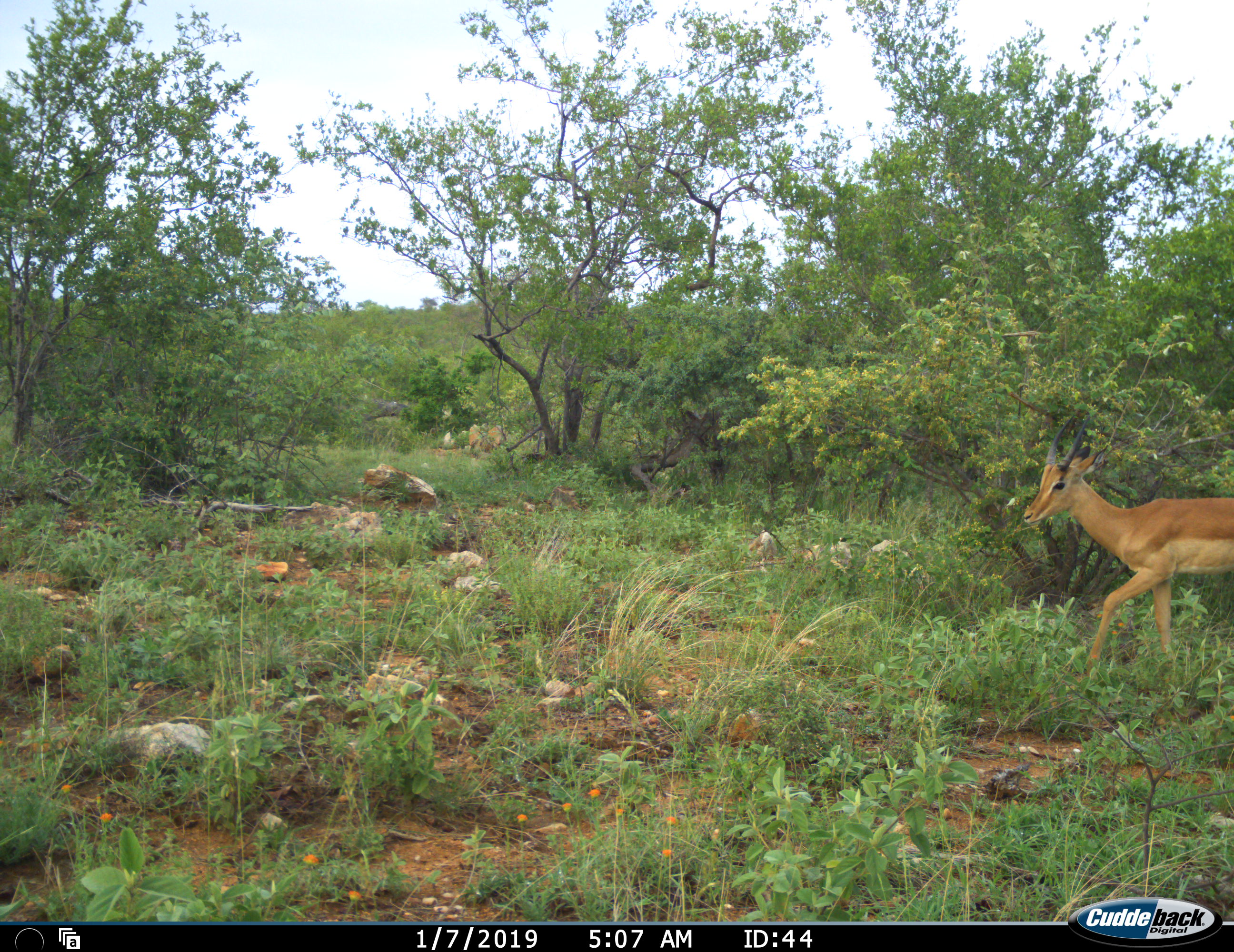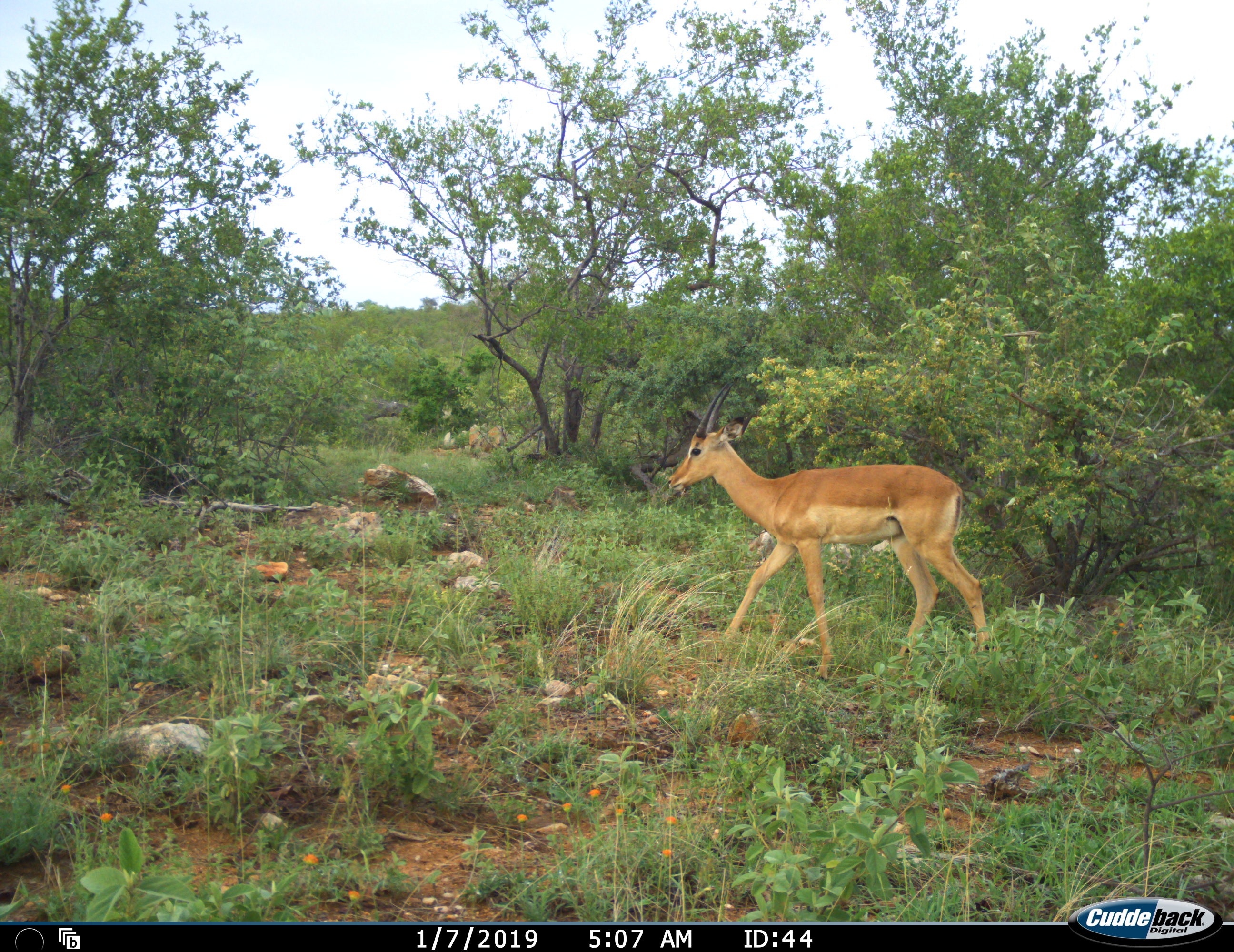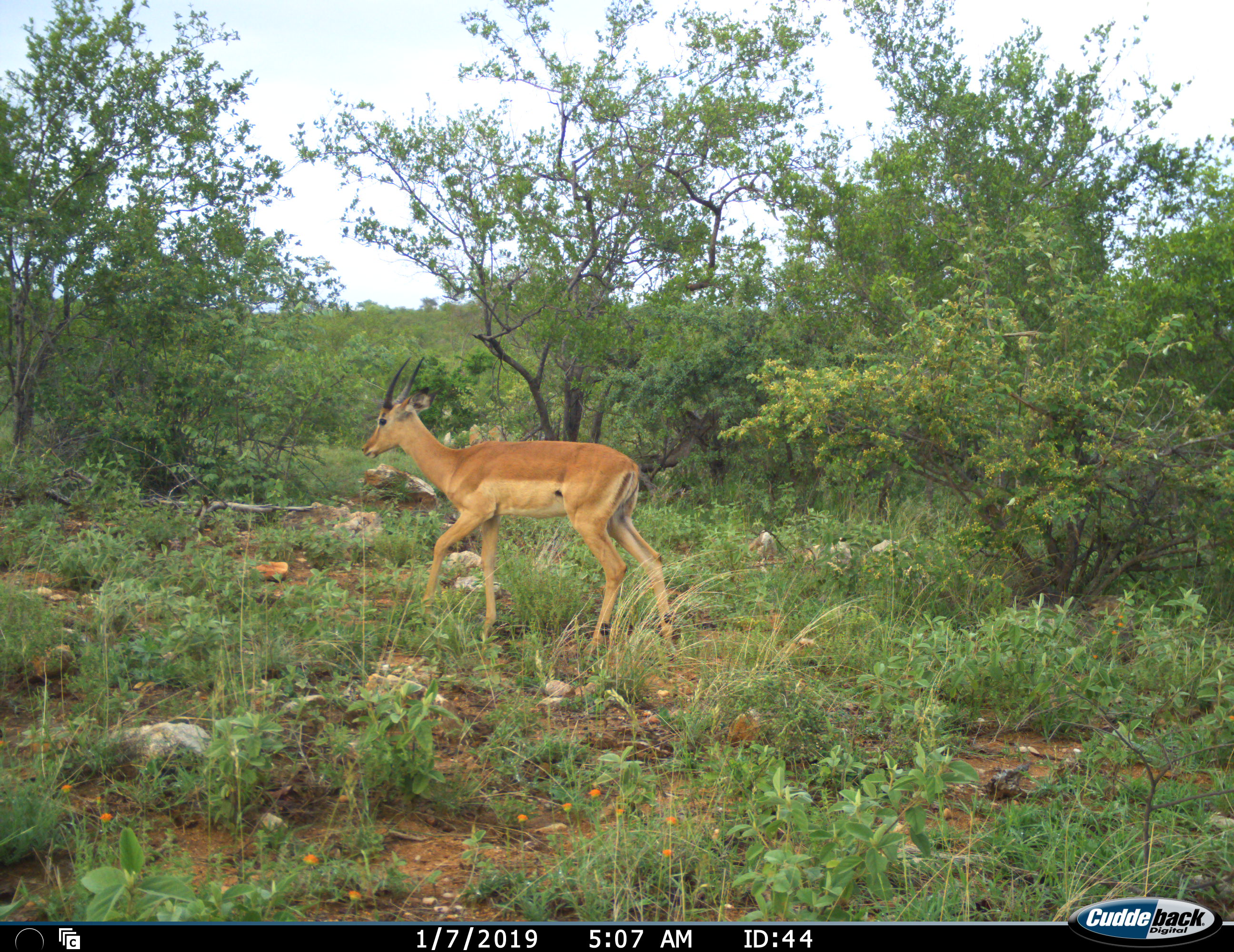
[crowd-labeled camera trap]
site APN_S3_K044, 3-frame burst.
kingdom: Animalia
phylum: Chordata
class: Mammalia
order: Artiodactyla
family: Bovidae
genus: Aepyceros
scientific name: Aepyceros melampus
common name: impala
Impala (Aepyceros melampus), count 1. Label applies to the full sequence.